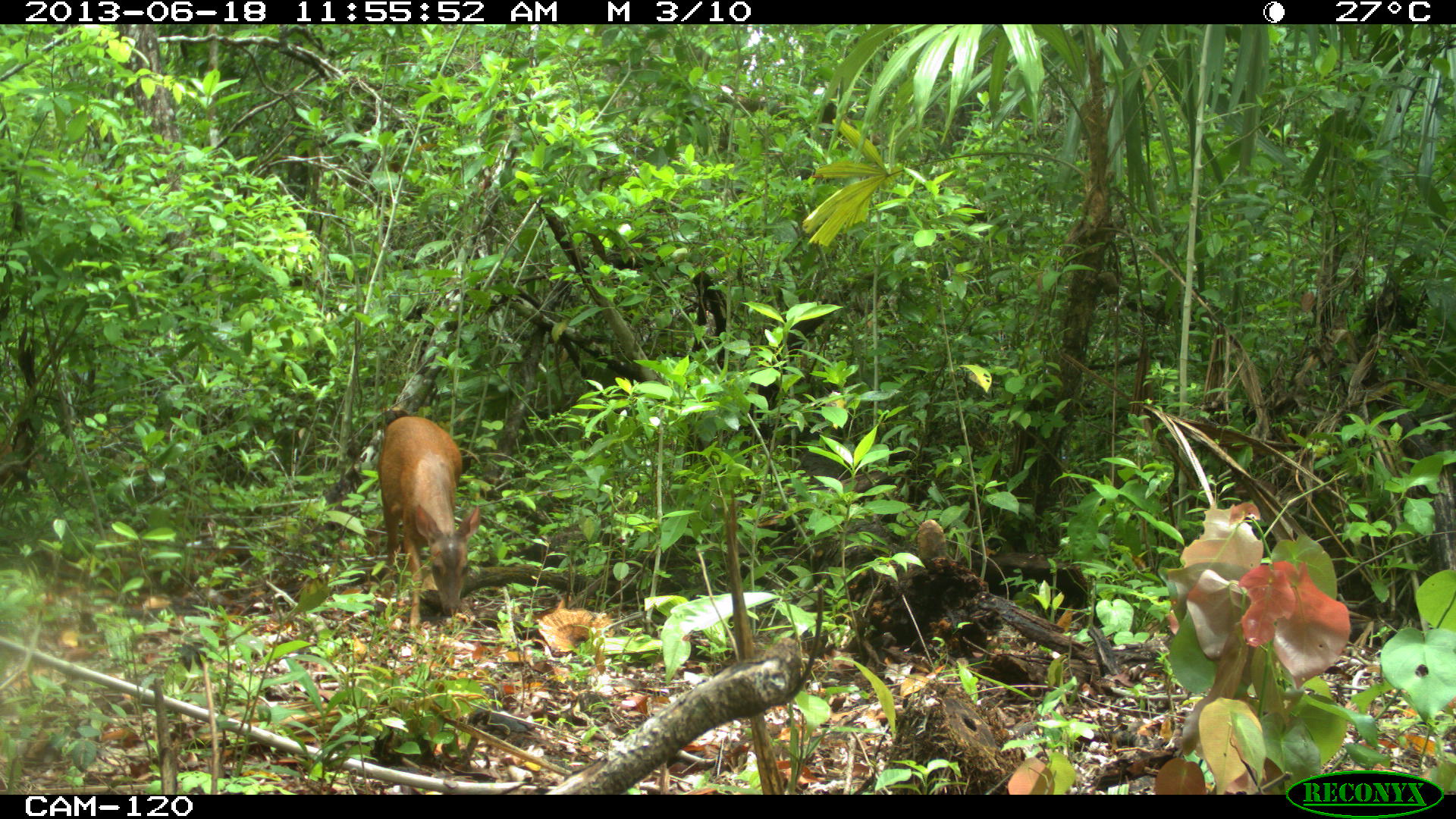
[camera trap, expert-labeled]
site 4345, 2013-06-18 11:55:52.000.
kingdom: Animalia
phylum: Chordata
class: Mammalia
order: Artiodactyla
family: Cervidae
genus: Mazama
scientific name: Mazama temama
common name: central american red brocket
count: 2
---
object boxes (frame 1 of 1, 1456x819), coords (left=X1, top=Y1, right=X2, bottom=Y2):
mazama temama: (left=373, top=414, right=481, bottom=655)